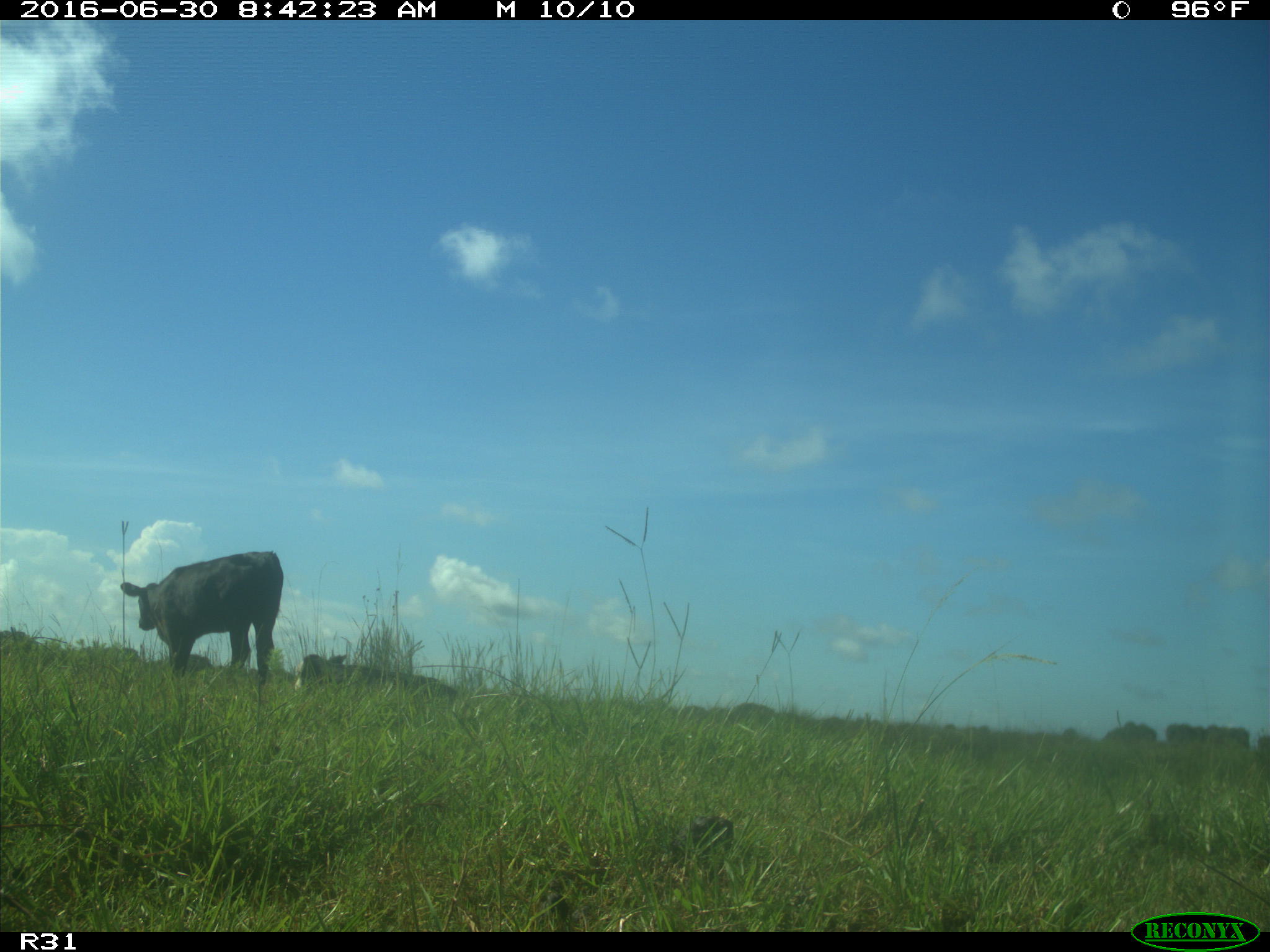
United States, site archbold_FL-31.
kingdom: Animalia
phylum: Chordata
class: Mammalia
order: Artiodactyla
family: Bovidae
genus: Bos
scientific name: Bos taurus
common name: domestic cow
Bos taurus (domestic cow).